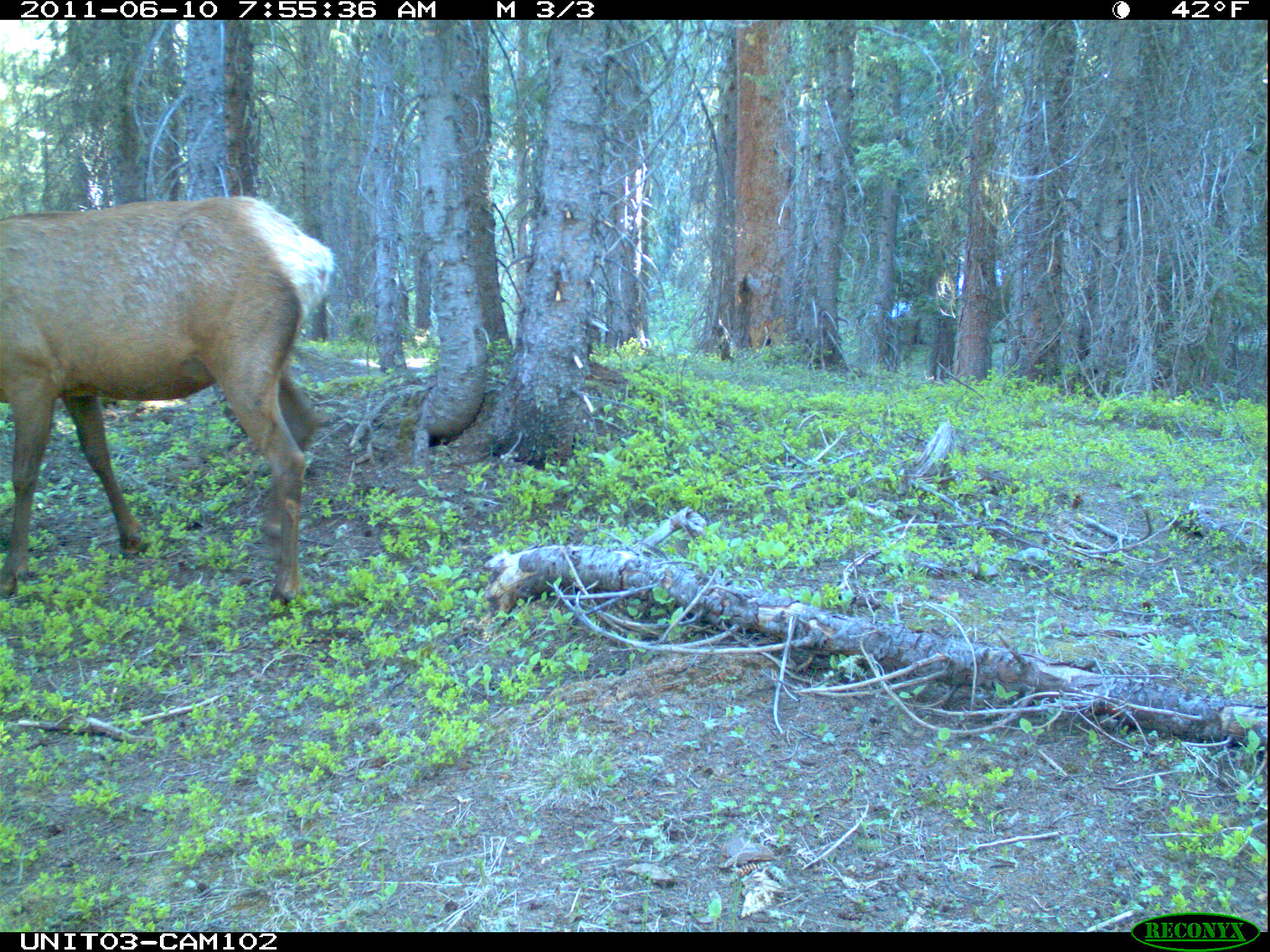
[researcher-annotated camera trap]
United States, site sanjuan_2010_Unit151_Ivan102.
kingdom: Animalia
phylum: Chordata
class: Mammalia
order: Artiodactyla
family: Cervidae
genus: Cervus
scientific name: Cervus elaphus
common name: red deer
Cervus elaphus (red deer).